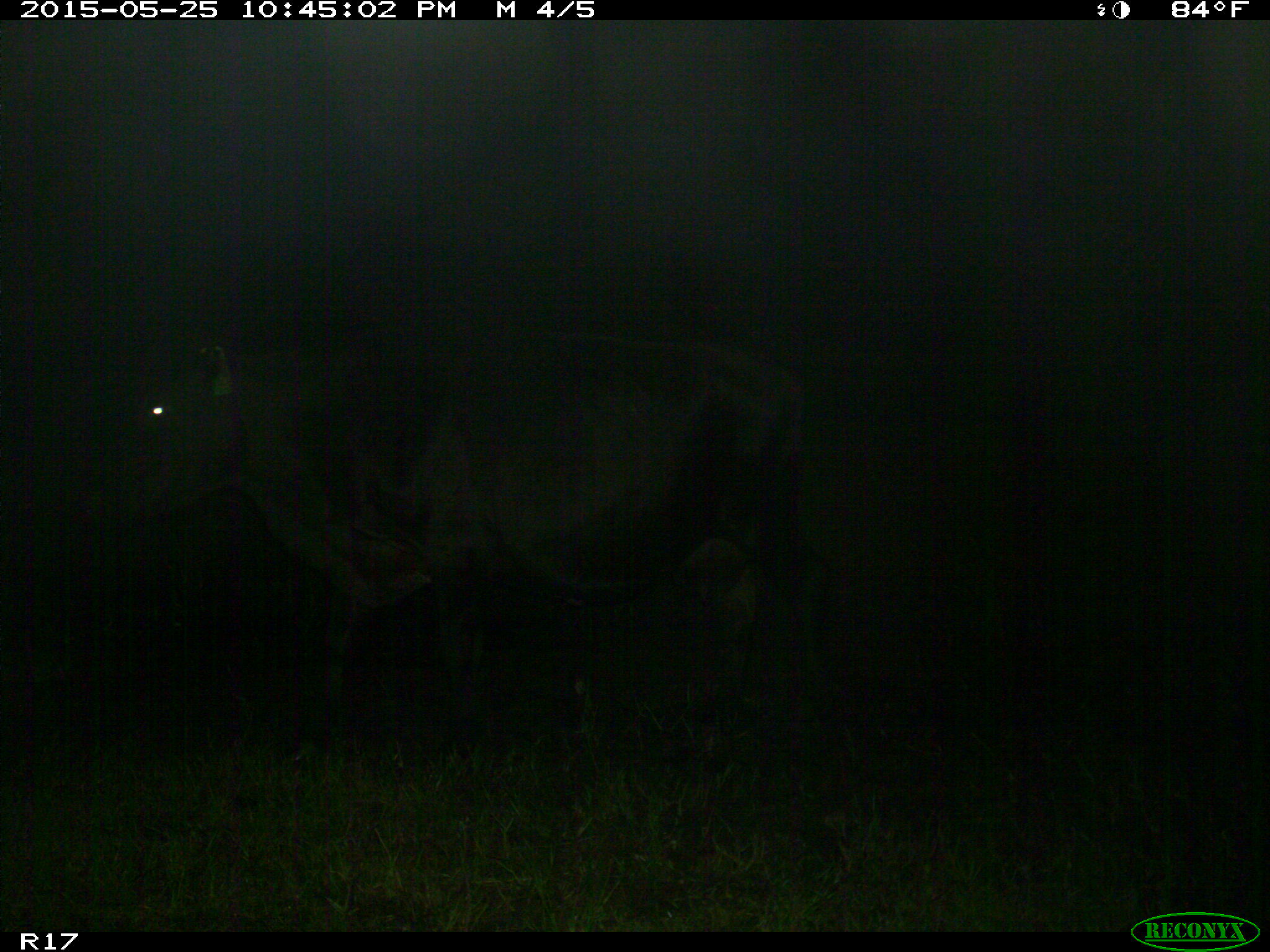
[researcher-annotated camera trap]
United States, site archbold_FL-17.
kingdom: Animalia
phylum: Chordata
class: Mammalia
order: Artiodactyla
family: Bovidae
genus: Bos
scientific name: Bos taurus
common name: domestic cow